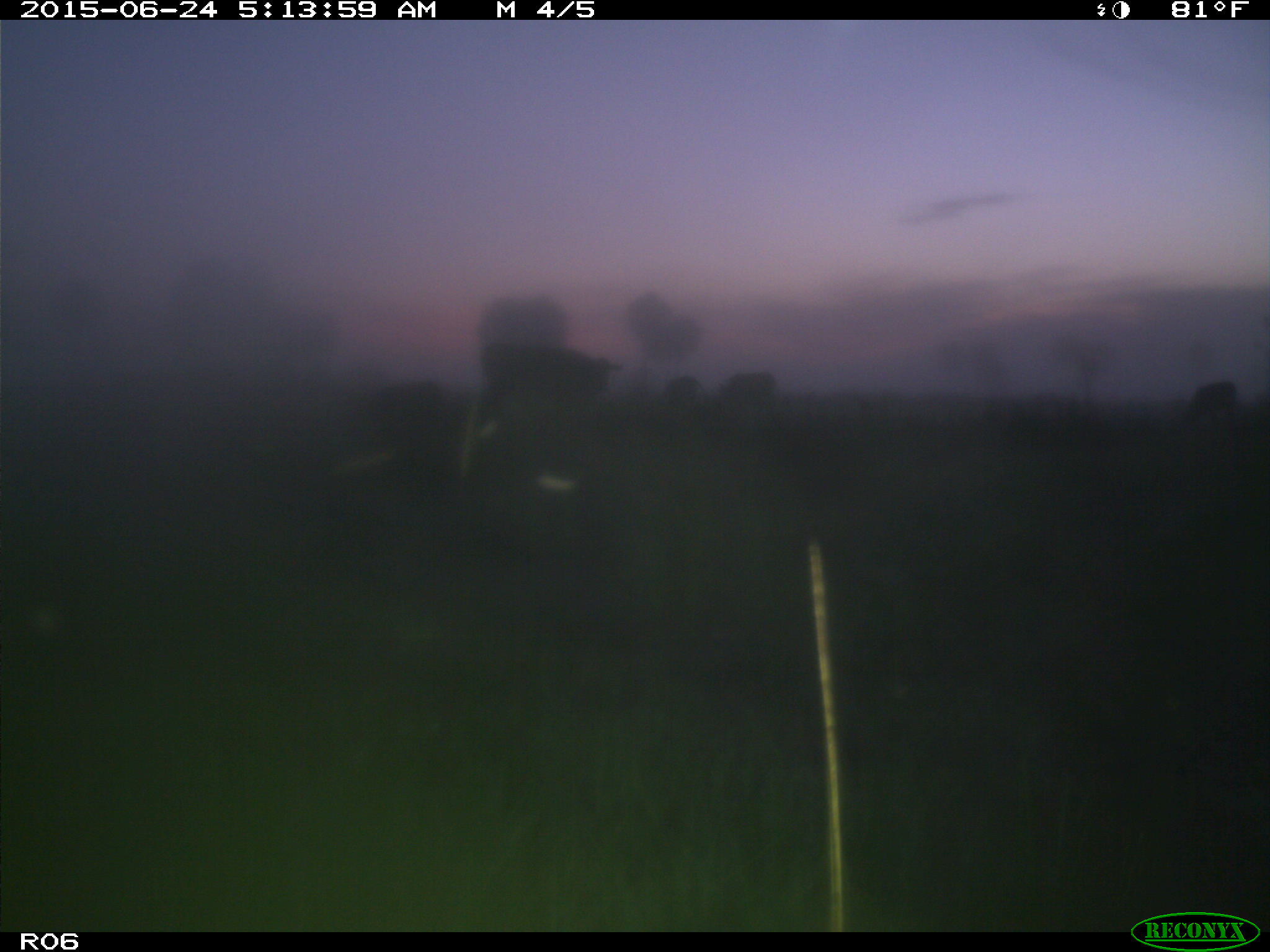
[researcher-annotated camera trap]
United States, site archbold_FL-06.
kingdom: Animalia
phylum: Chordata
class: Mammalia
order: Artiodactyla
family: Bovidae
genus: Bos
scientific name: Bos taurus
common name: domestic cow